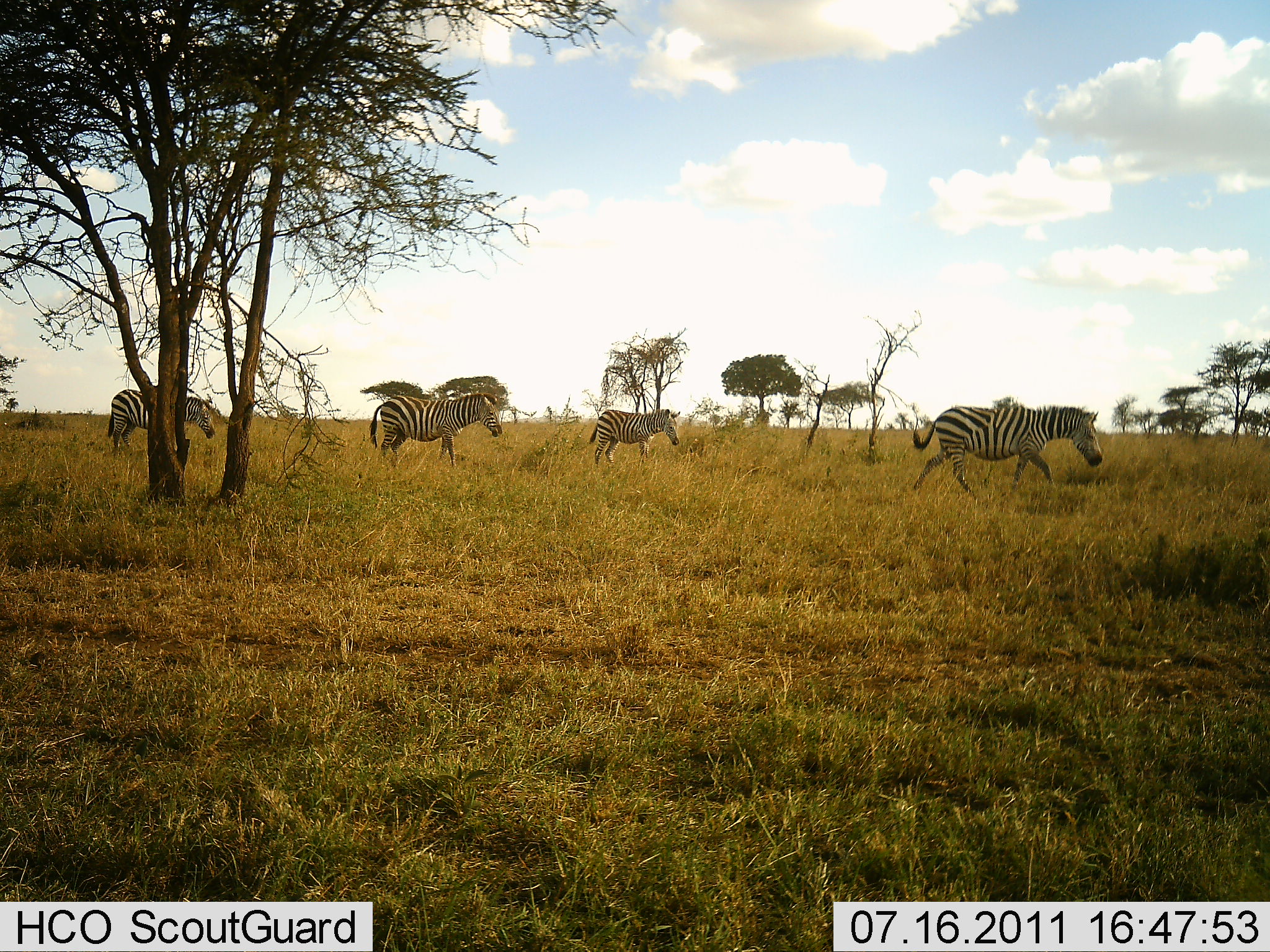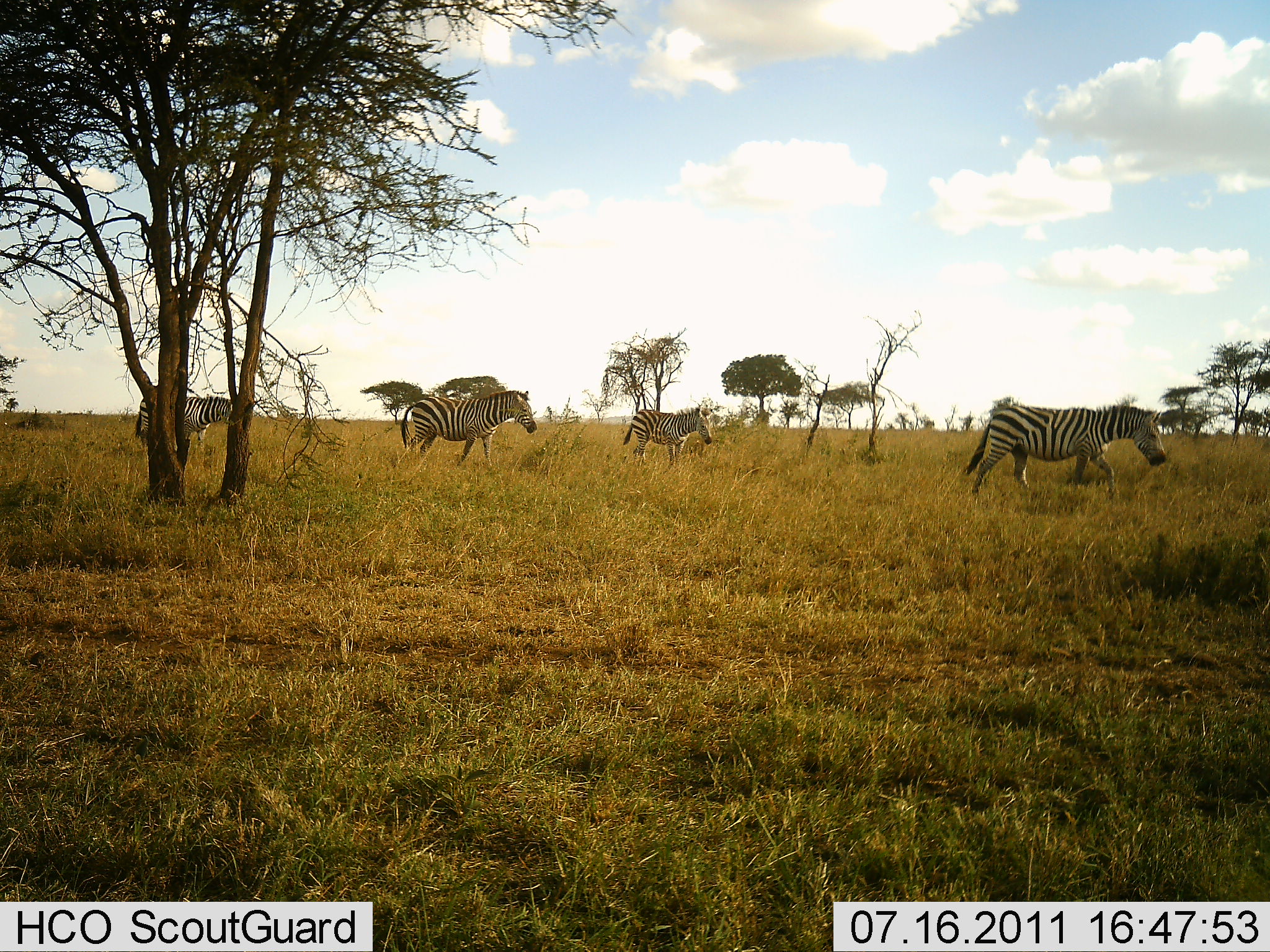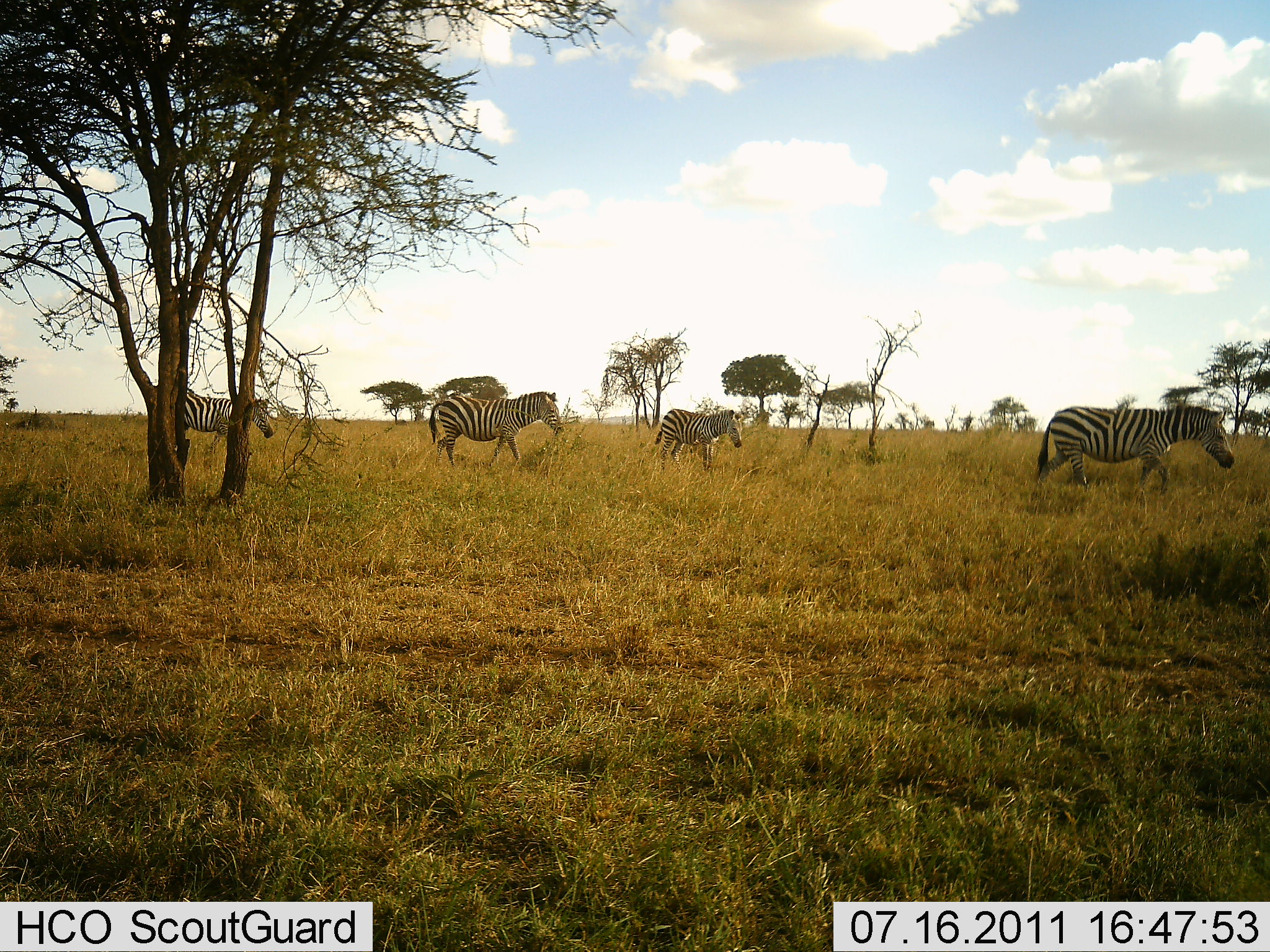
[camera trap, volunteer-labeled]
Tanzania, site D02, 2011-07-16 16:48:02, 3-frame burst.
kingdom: Animalia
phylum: Chordata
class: Mammalia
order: Perissodactyla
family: Equidae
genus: Equus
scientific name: Equus quagga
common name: plains zebra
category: zebra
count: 4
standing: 0%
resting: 0%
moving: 100%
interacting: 0%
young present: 8%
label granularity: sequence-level